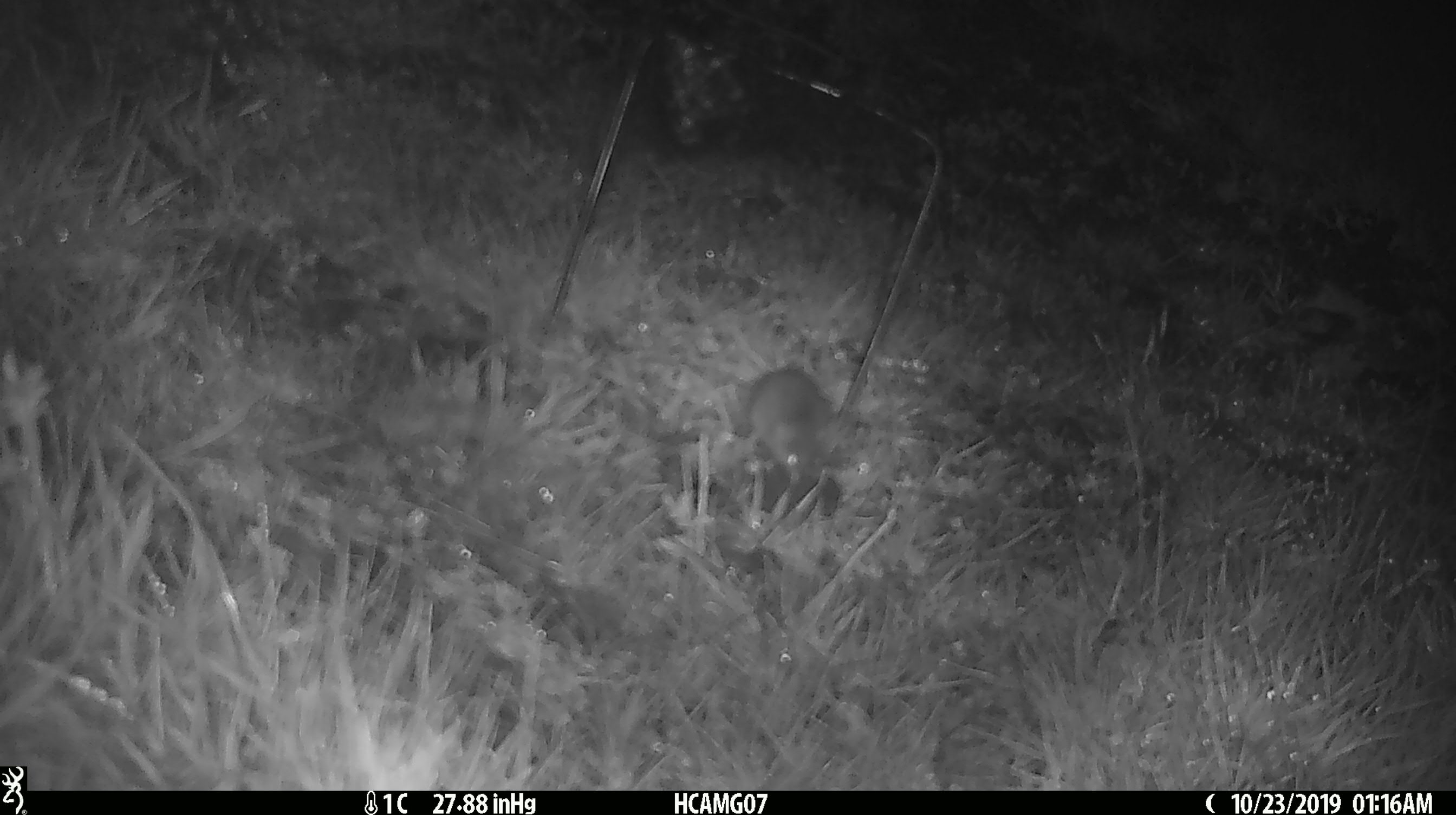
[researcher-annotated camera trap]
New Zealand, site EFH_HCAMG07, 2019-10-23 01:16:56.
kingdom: Animalia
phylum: Chordata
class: Mammalia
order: Rodentia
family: Muridae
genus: Mus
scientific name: Mus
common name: mouse